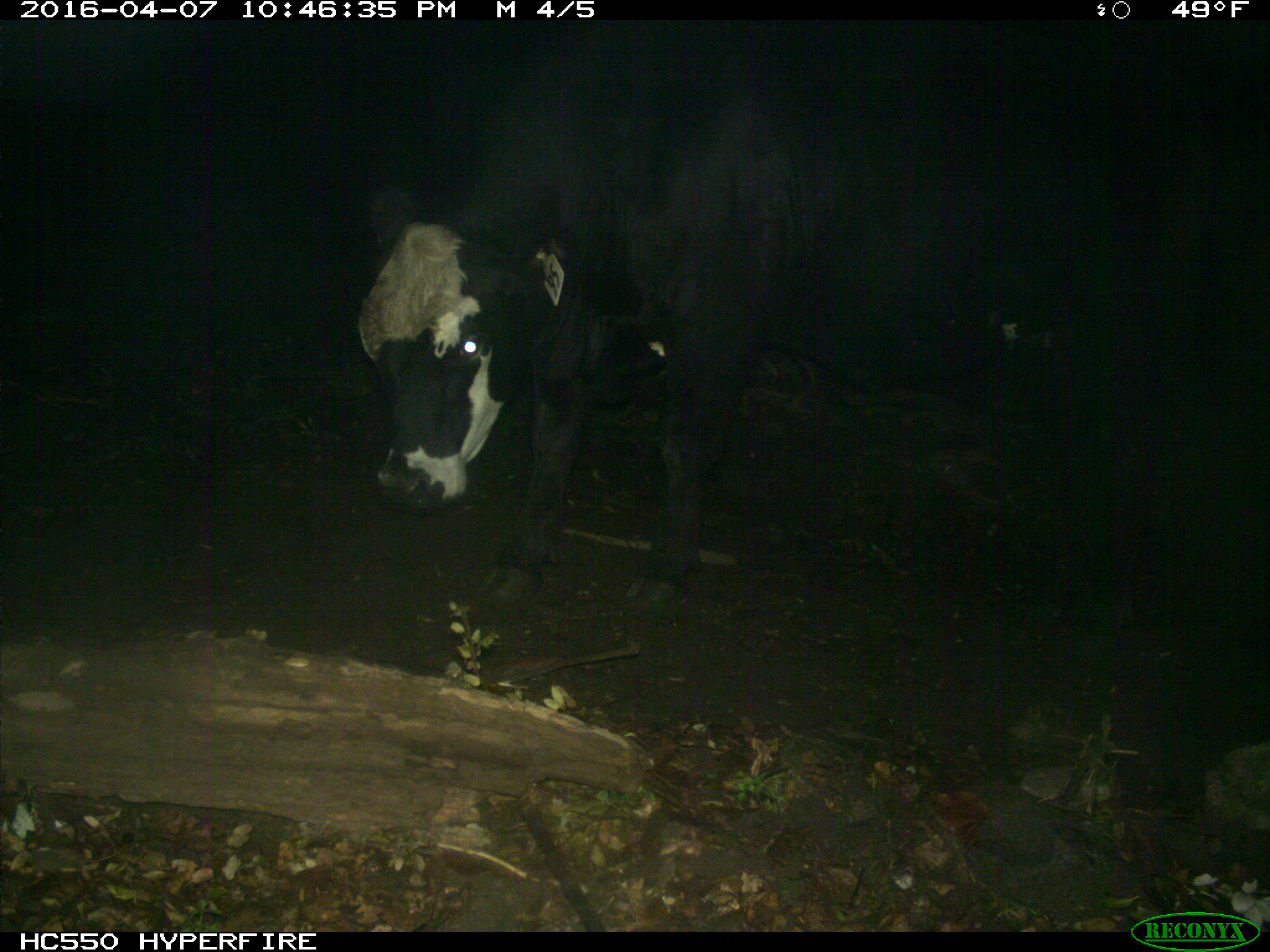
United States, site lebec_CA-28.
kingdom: Animalia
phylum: Chordata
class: Mammalia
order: Artiodactyla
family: Bovidae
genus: Bos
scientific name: Bos taurus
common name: domestic cow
Bos taurus (domestic cow).